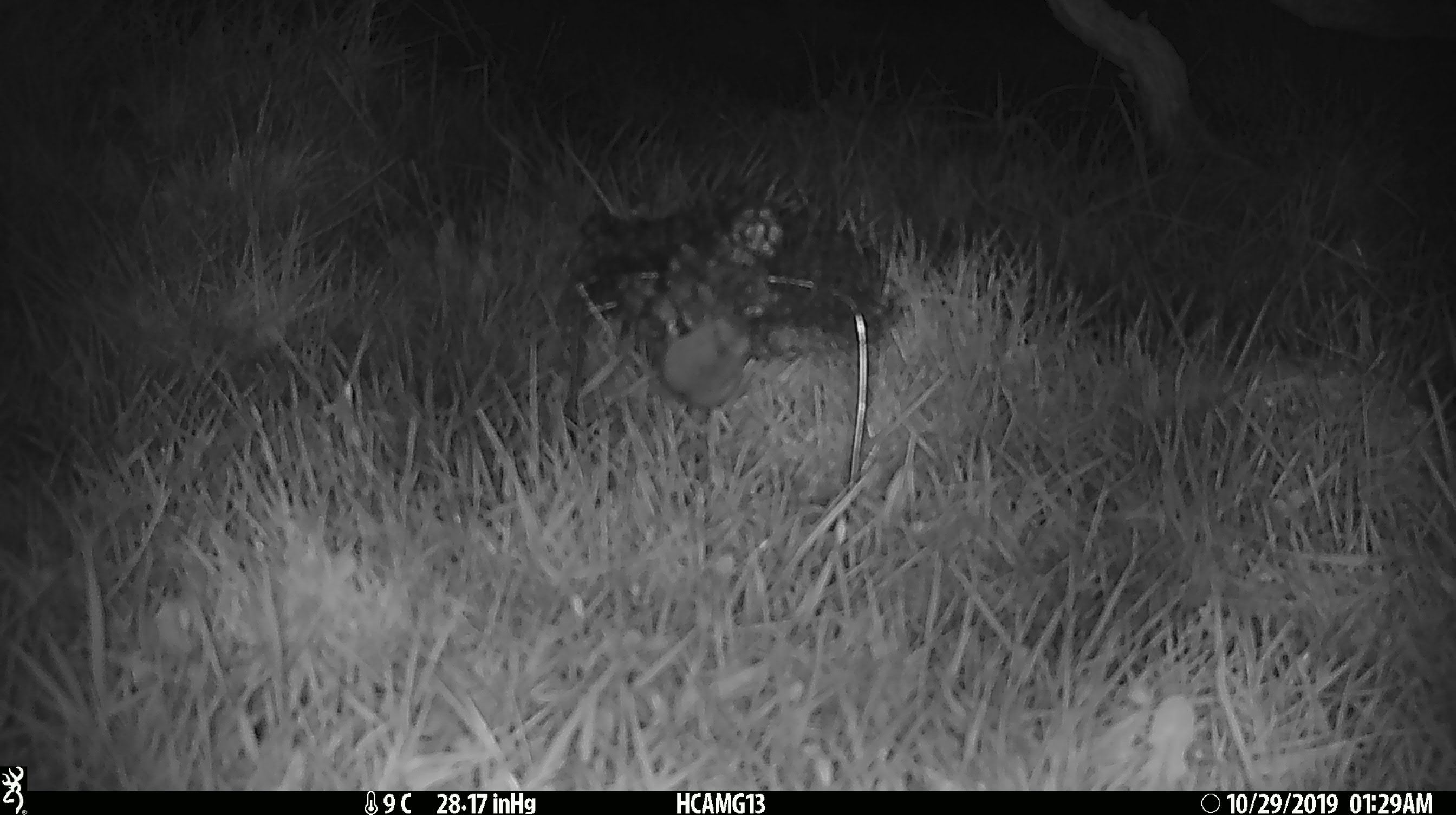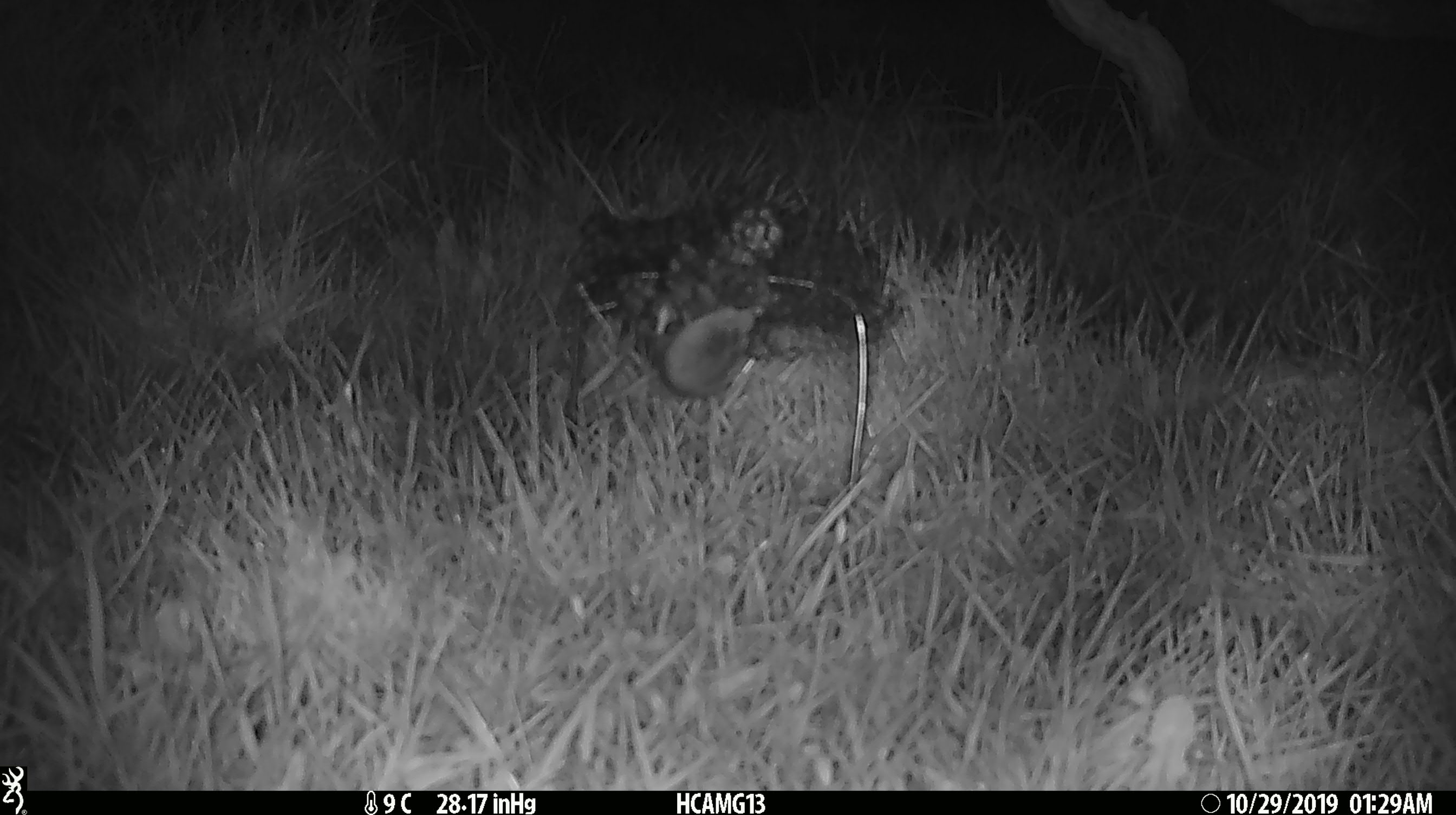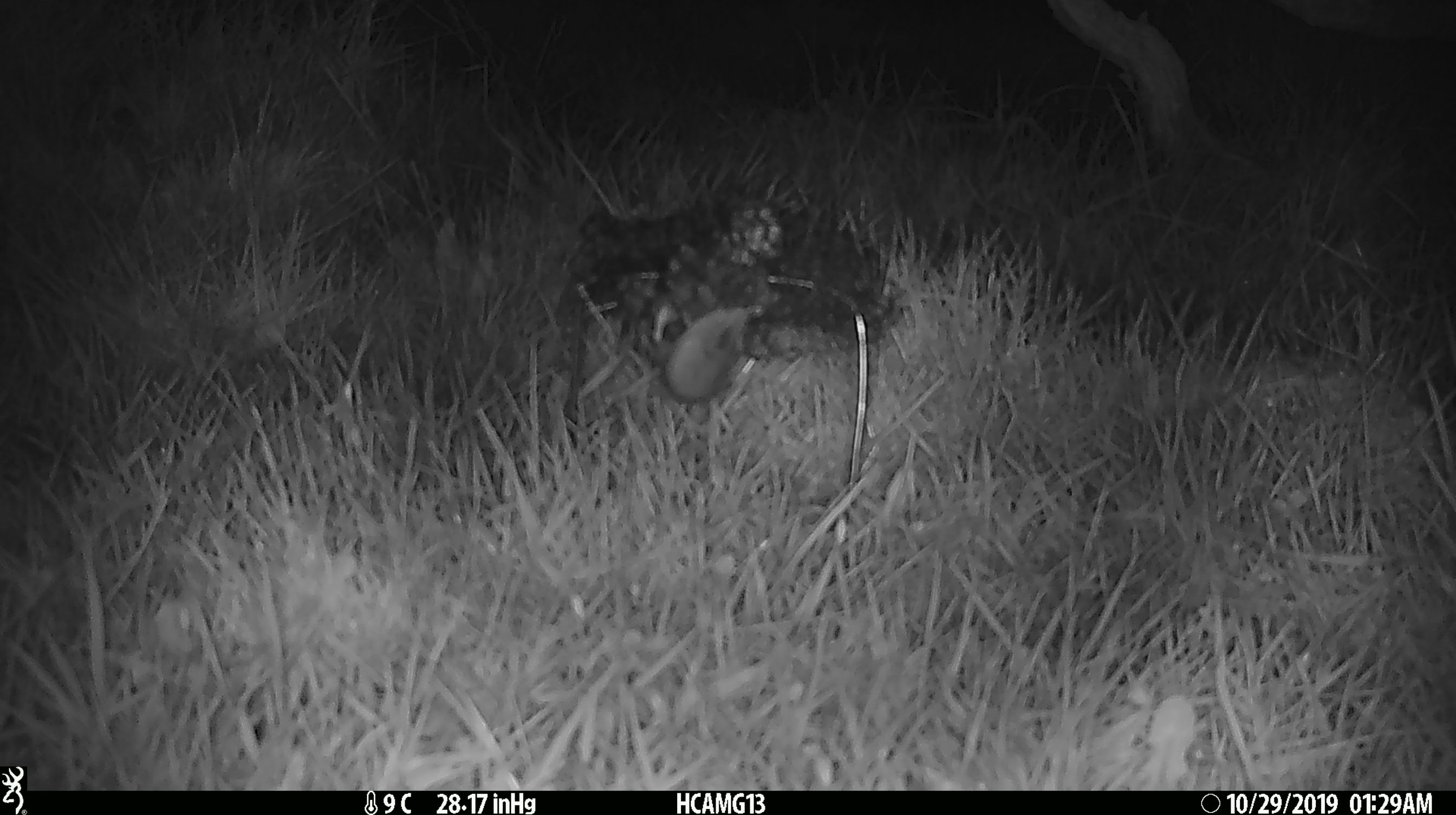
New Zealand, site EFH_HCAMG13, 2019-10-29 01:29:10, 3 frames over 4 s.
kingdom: Animalia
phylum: Chordata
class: Mammalia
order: Rodentia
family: Muridae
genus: Mus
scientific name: Mus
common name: mouse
Mouse (Mus).